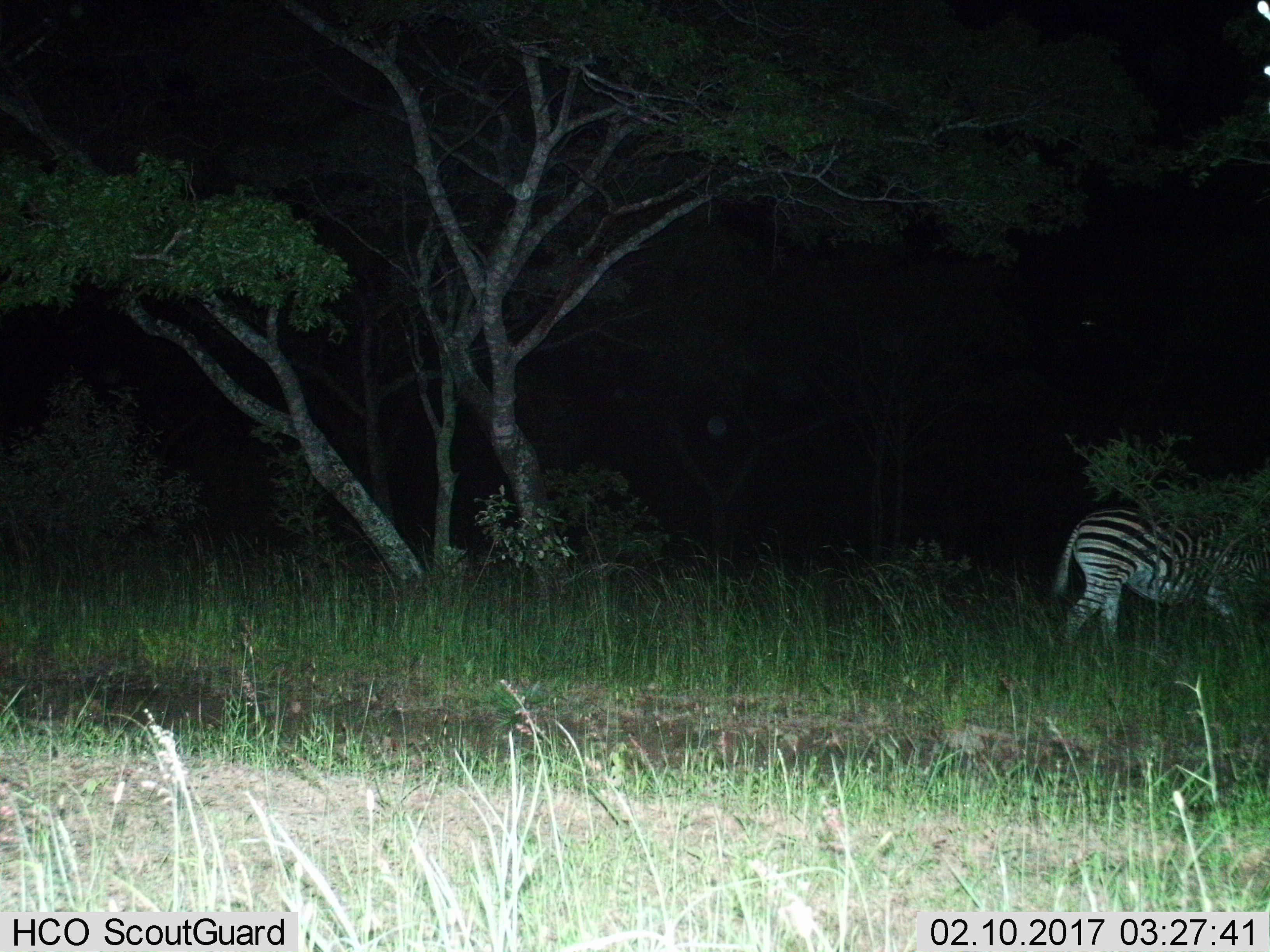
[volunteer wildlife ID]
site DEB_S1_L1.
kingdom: Animalia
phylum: Chordata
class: Mammalia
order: Perissodactyla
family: Equidae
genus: Equus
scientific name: Equus quagga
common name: plains zebra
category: zebraplains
Zebraplains (plains zebra) (Equus quagga), count 1. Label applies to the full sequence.